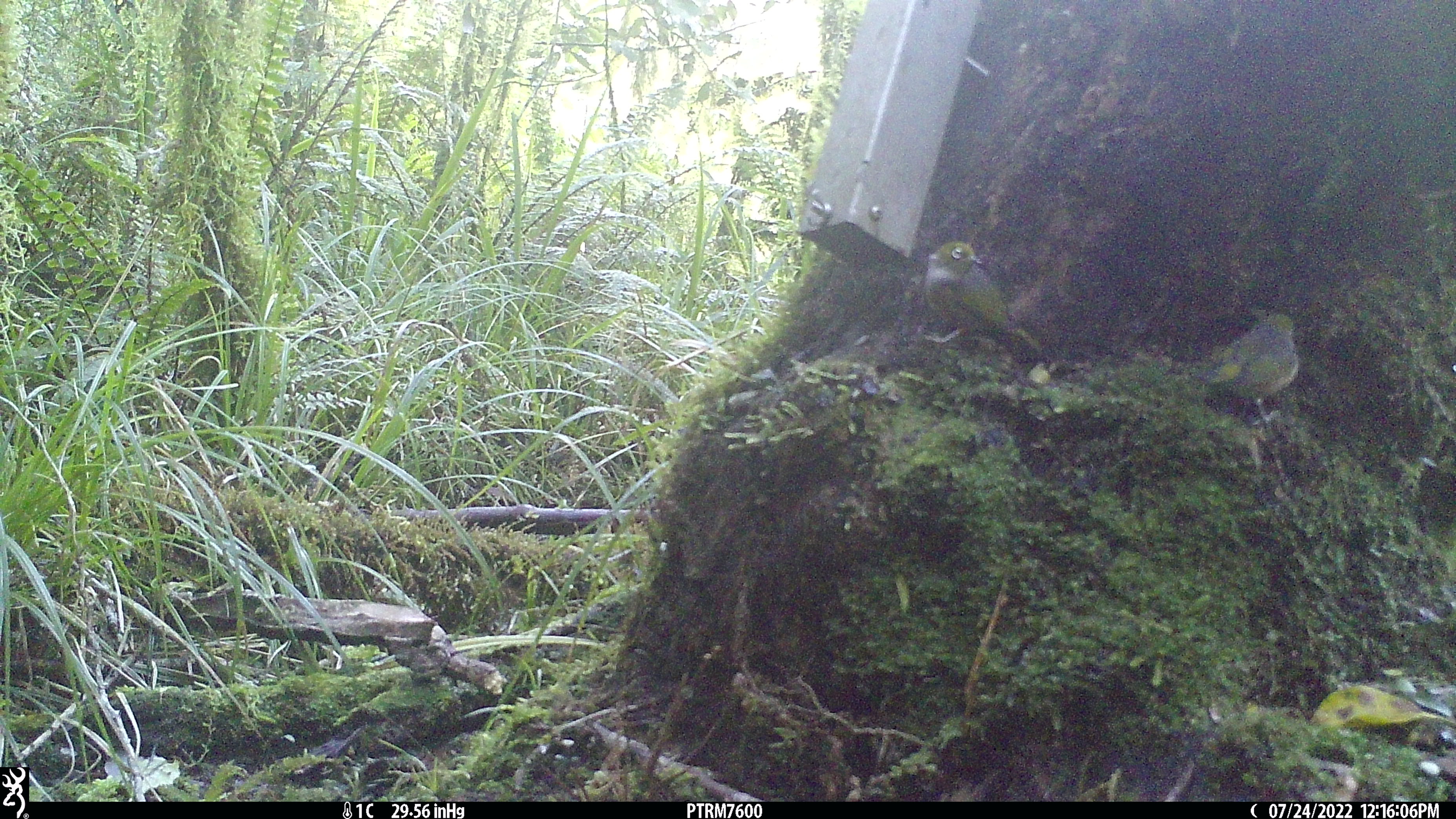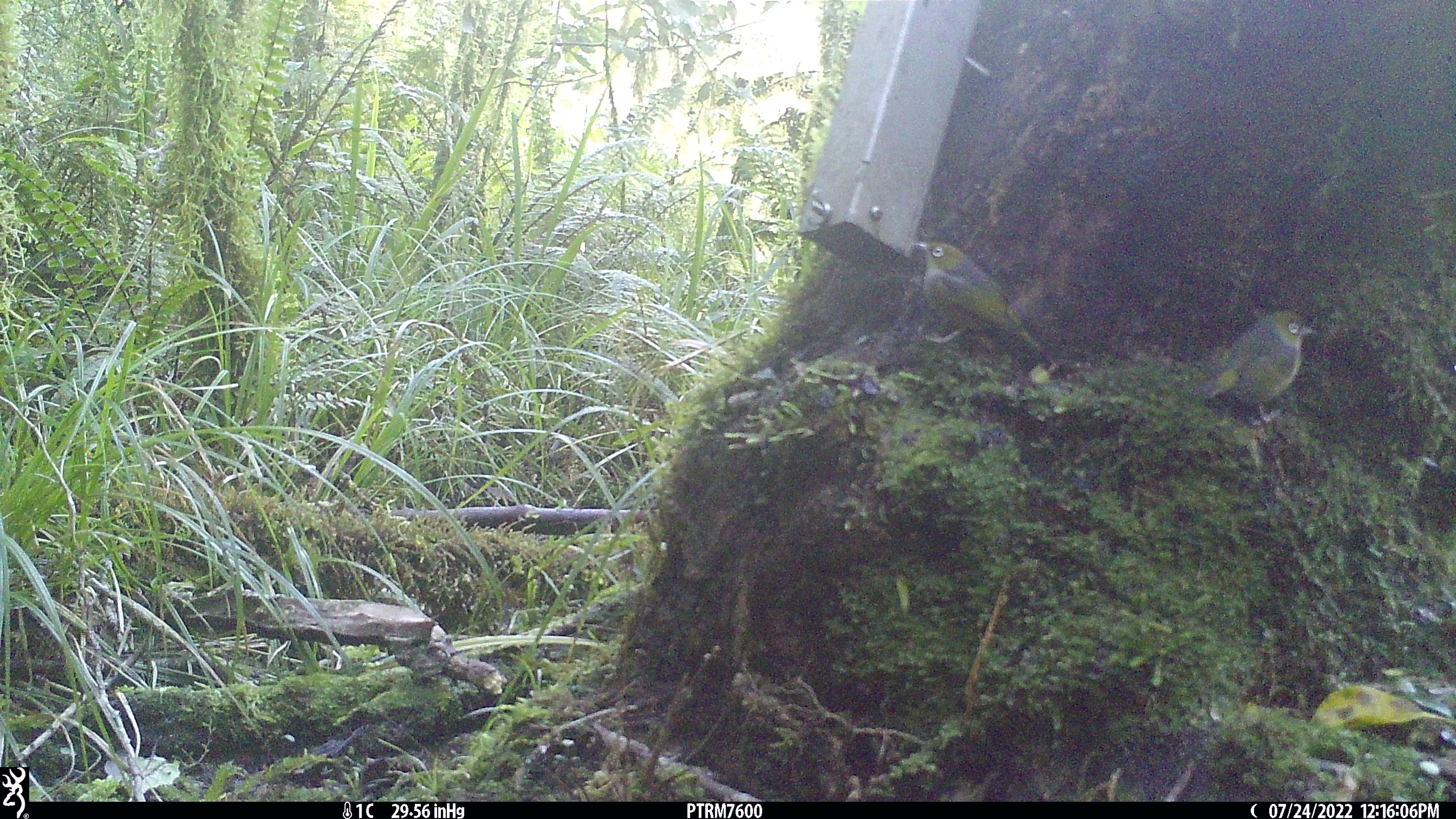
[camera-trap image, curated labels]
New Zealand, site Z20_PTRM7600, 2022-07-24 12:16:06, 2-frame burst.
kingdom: Animalia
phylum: Chordata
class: Aves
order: Passeriformes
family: Zosteropidae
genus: Zosterops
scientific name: Zosterops lateralis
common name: silvereye